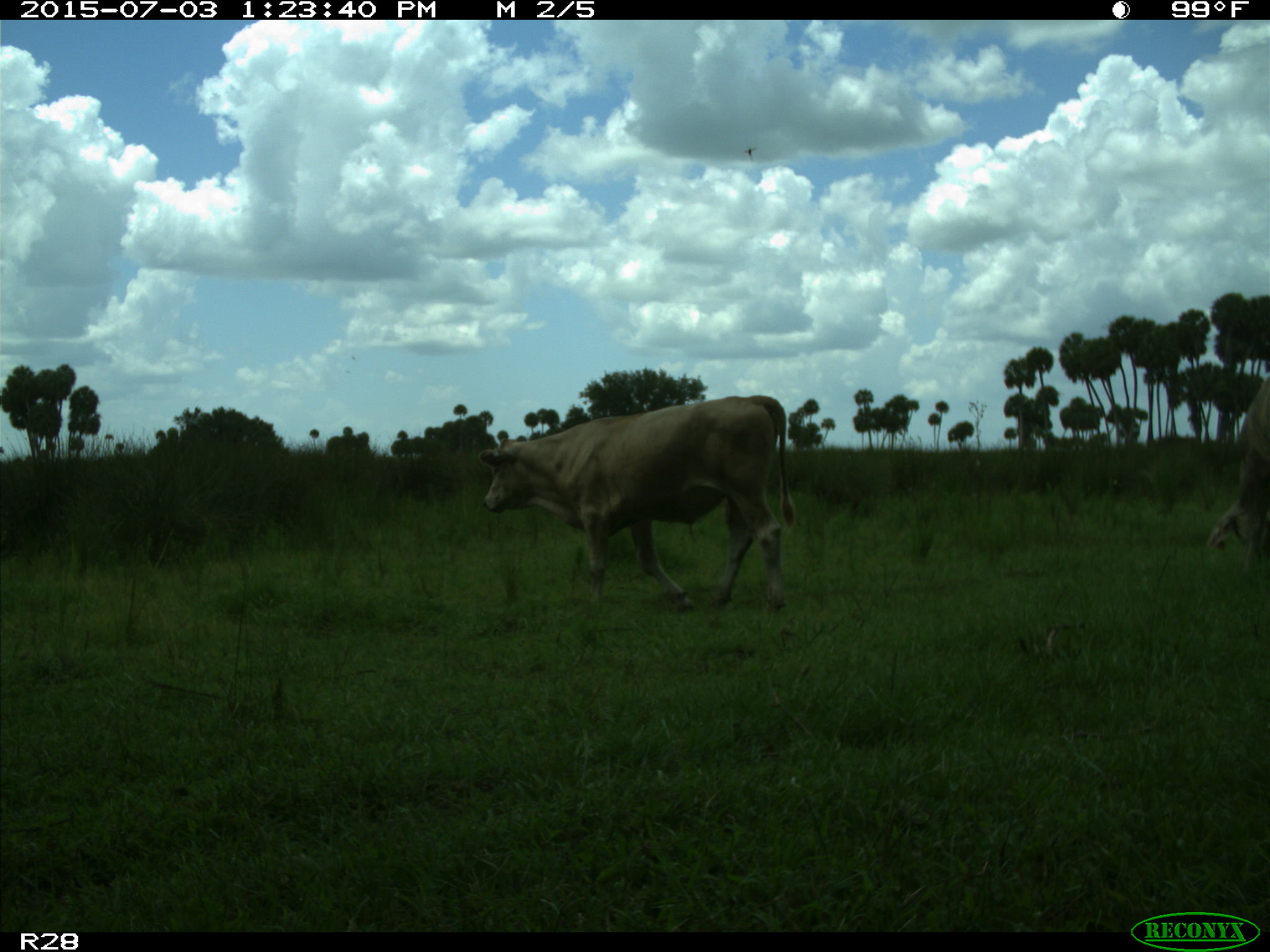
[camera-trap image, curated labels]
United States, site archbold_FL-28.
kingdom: Animalia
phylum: Chordata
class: Mammalia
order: Artiodactyla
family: Bovidae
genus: Bos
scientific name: Bos taurus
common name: domestic cow